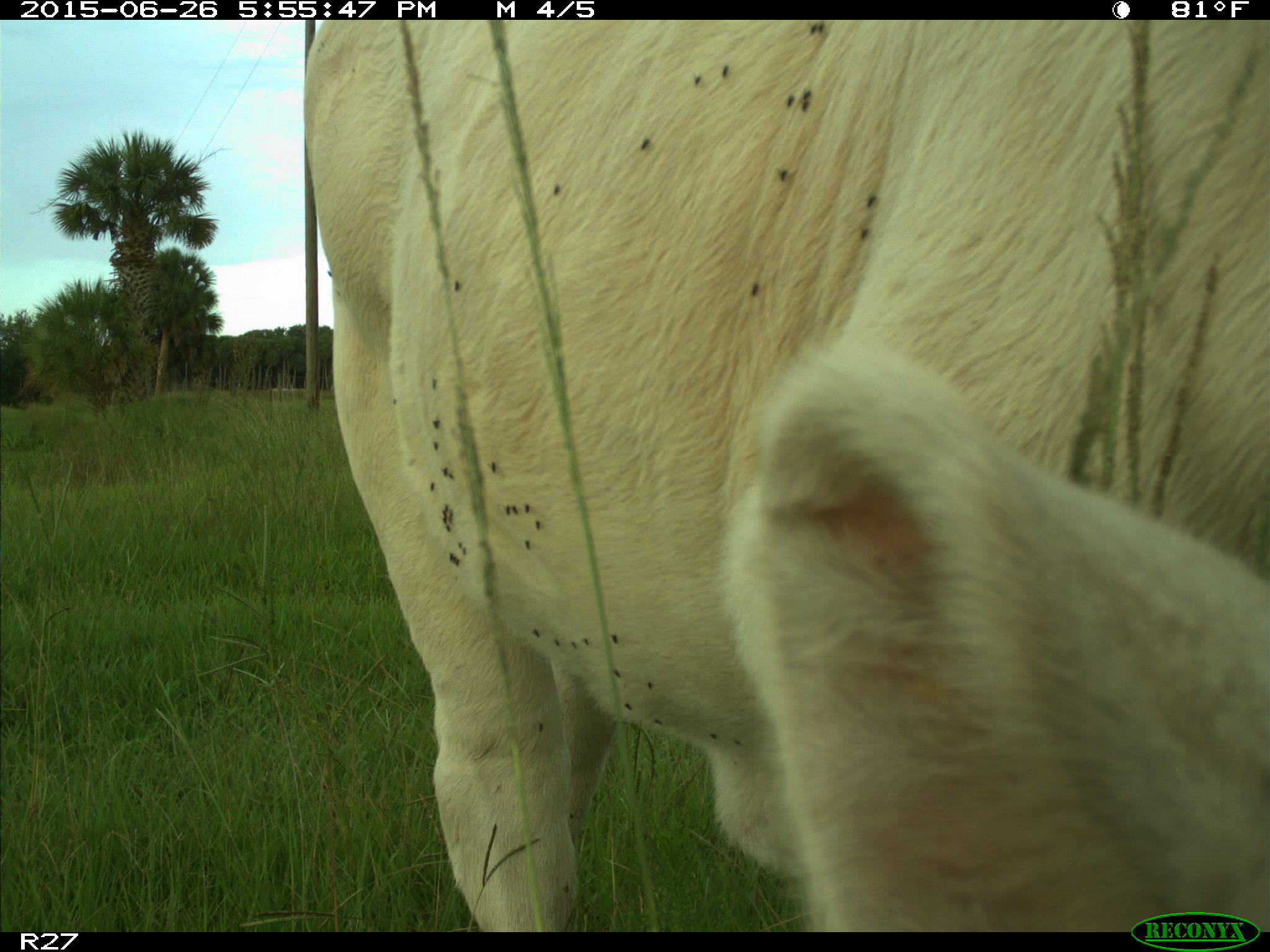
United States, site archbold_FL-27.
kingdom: Animalia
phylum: Chordata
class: Mammalia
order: Artiodactyla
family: Bovidae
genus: Bos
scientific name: Bos taurus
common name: domestic cow